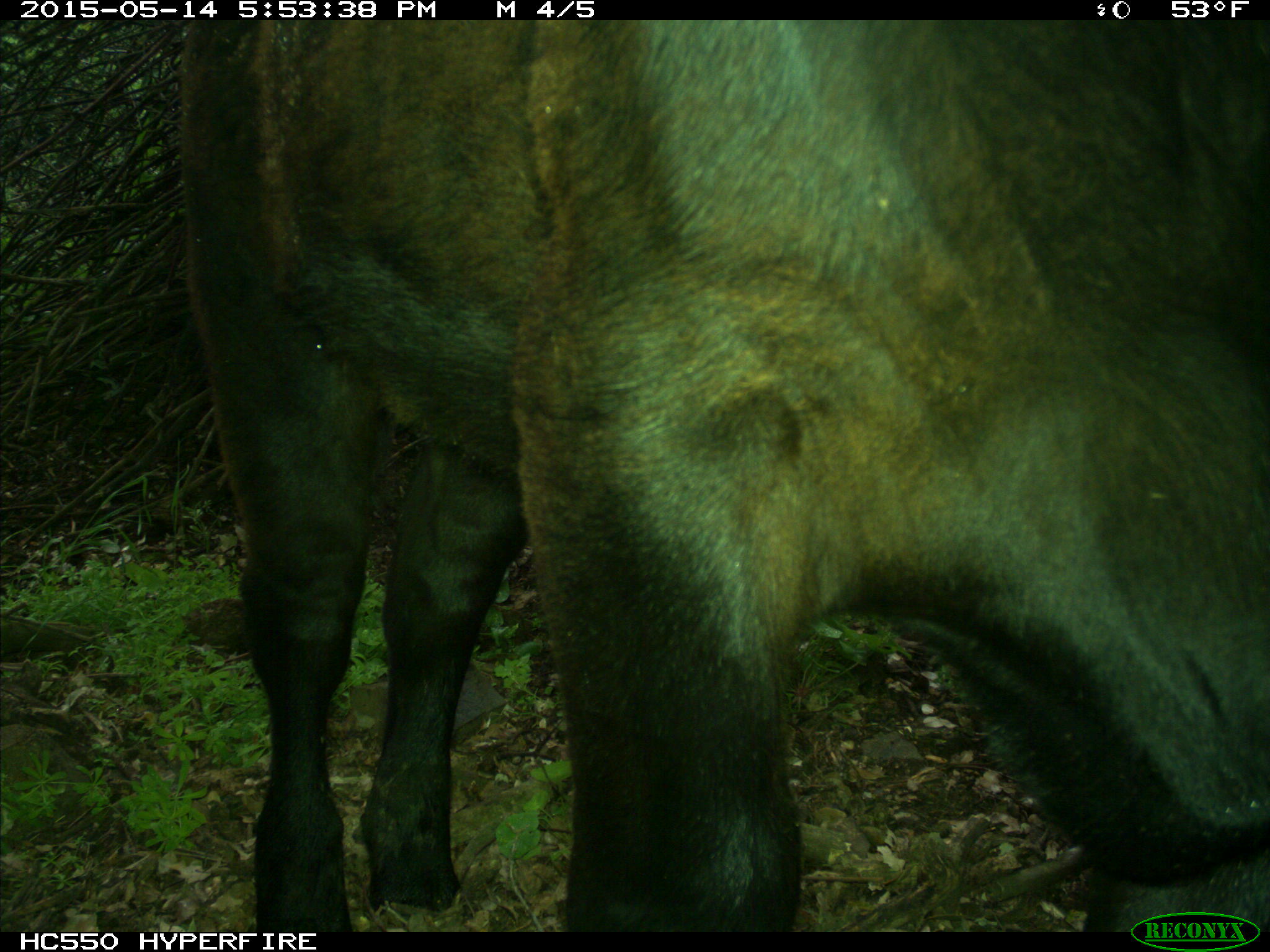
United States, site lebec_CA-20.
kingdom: Animalia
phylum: Chordata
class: Mammalia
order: Artiodactyla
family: Bovidae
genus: Bos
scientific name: Bos taurus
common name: domestic cow